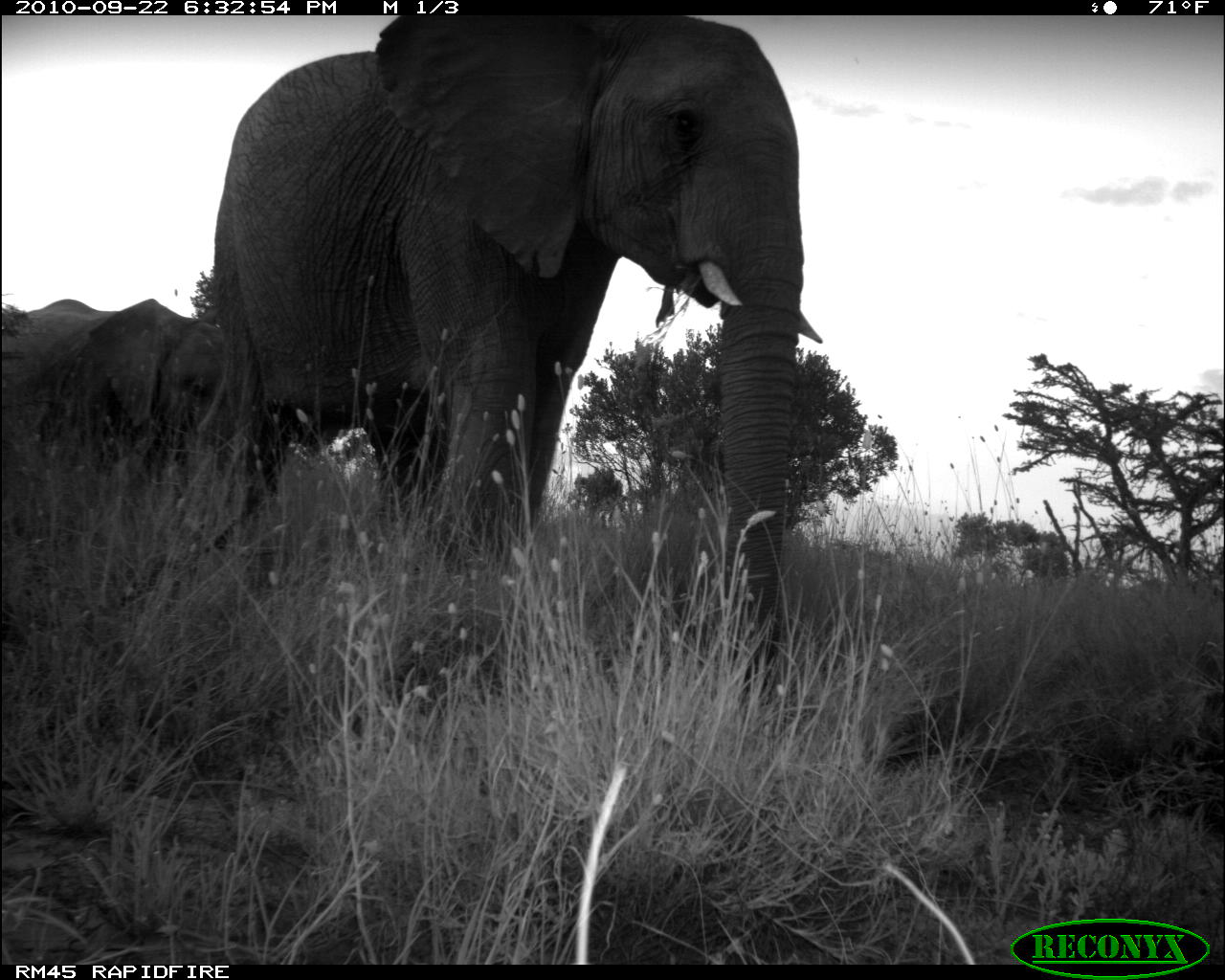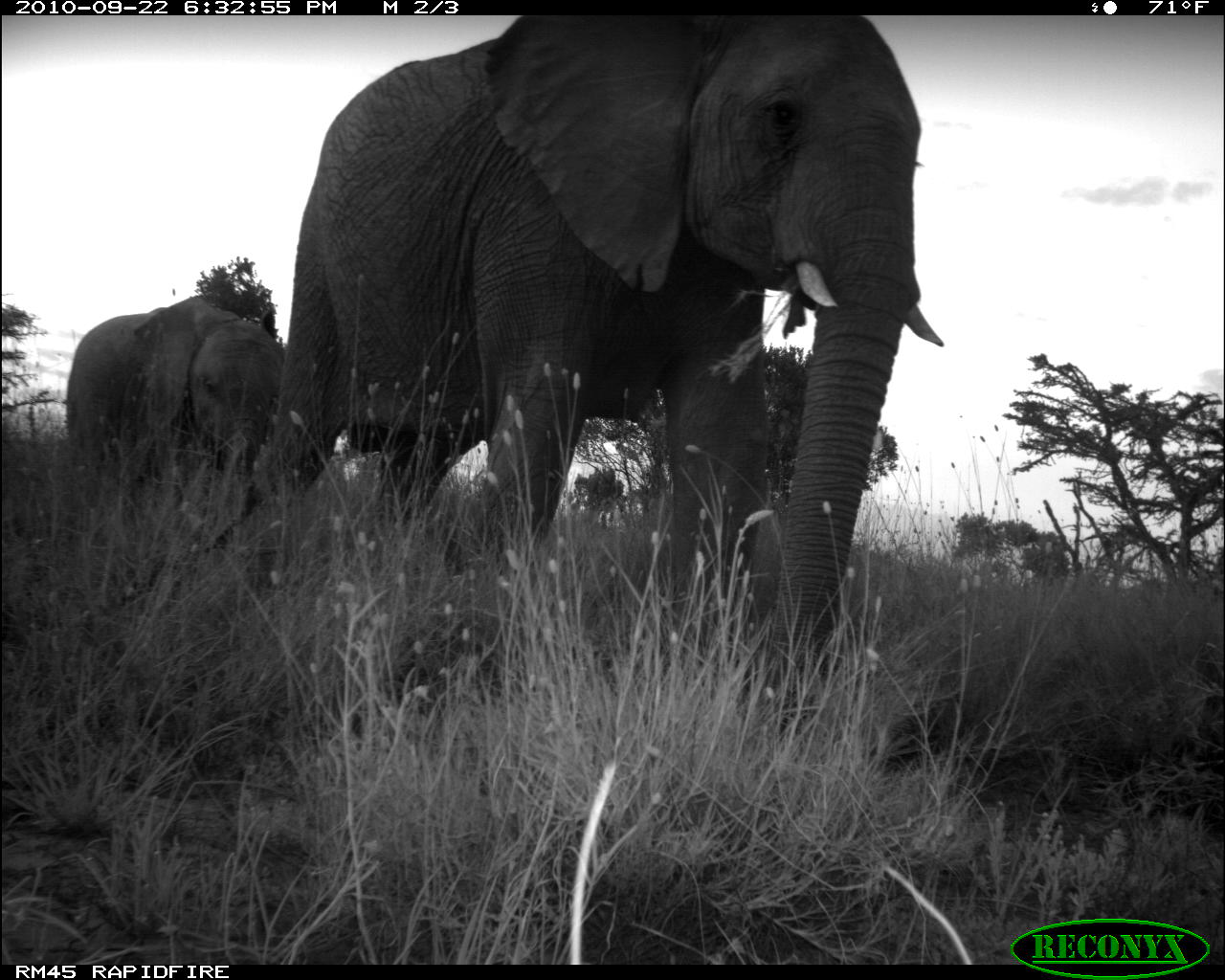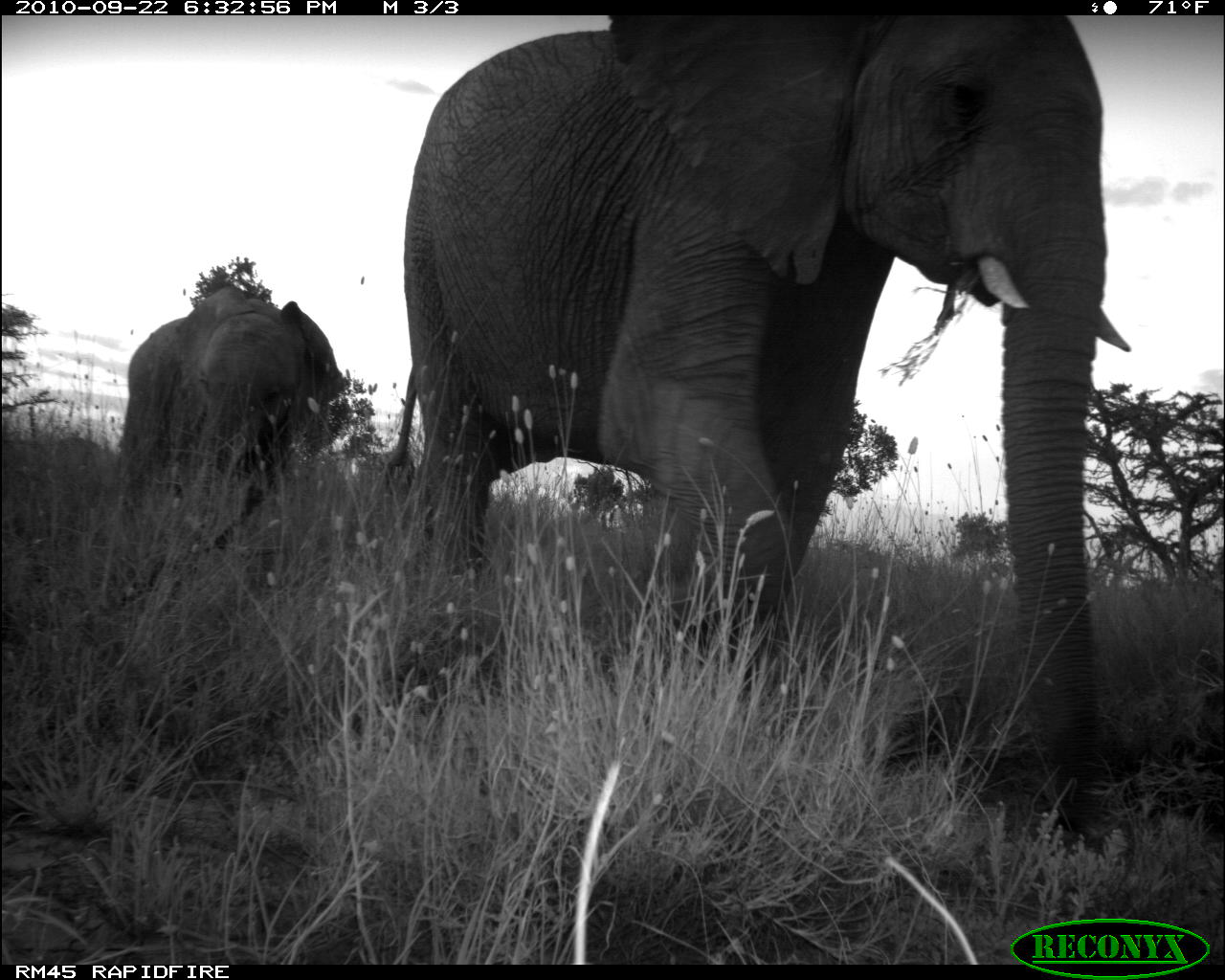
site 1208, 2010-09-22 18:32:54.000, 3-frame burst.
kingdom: Animalia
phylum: Chordata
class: Mammalia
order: Proboscidea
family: Elephantidae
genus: Loxodonta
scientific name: Loxodonta africana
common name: african bush elephant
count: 2